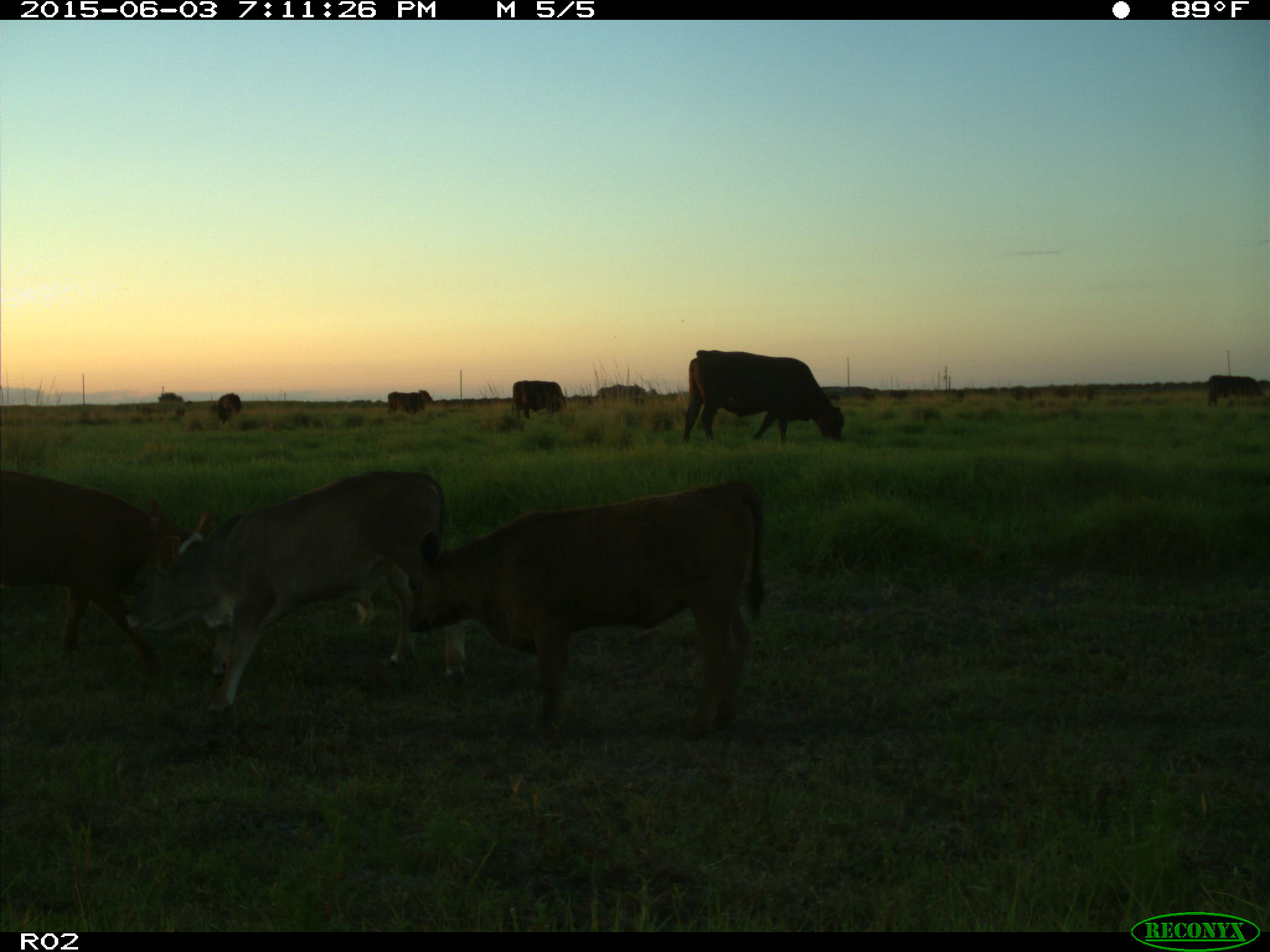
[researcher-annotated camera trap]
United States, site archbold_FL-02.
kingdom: Animalia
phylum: Chordata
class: Mammalia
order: Artiodactyla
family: Bovidae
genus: Bos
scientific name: Bos taurus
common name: domestic cow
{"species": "Bos taurus (domestic cow)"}